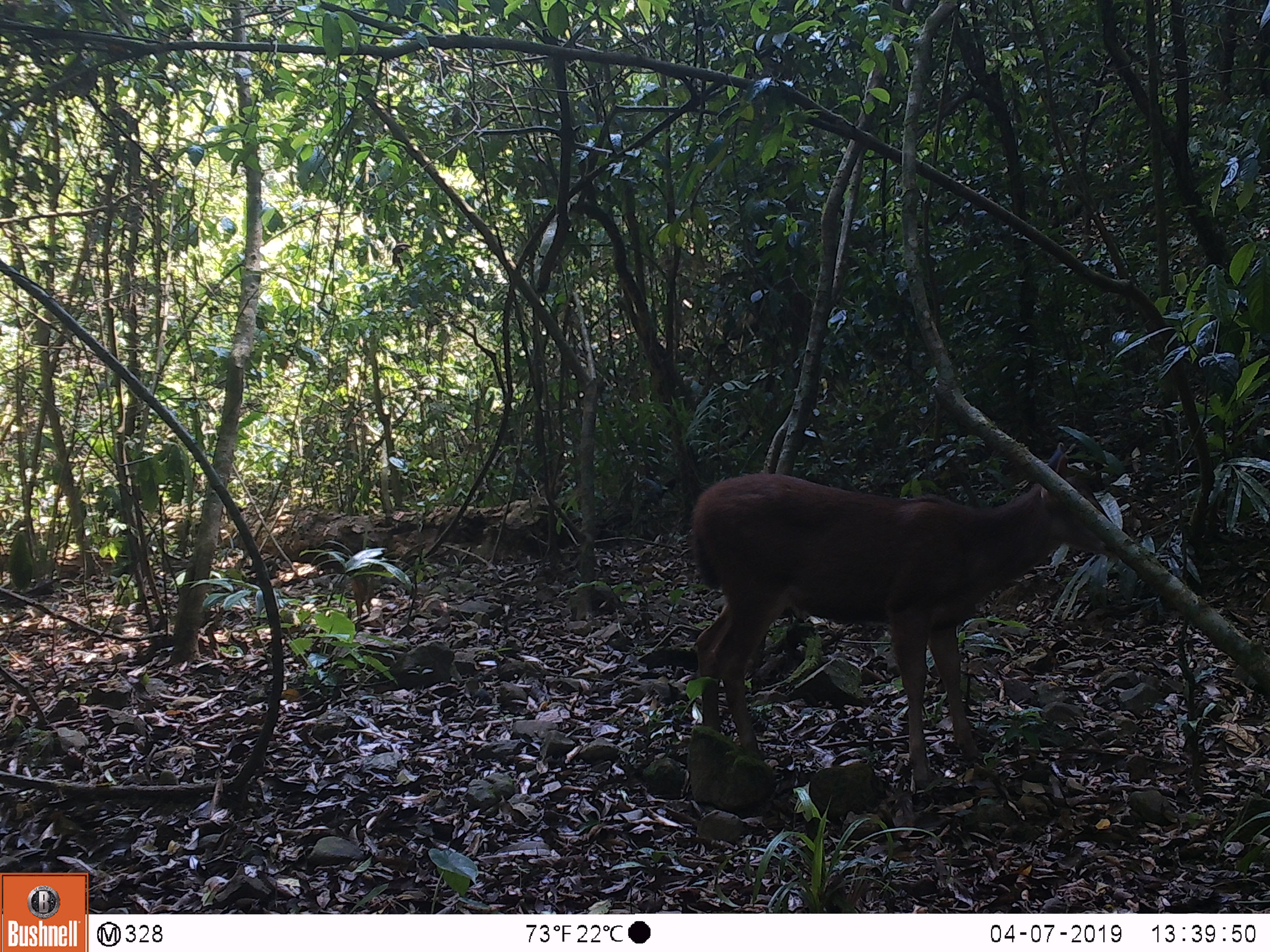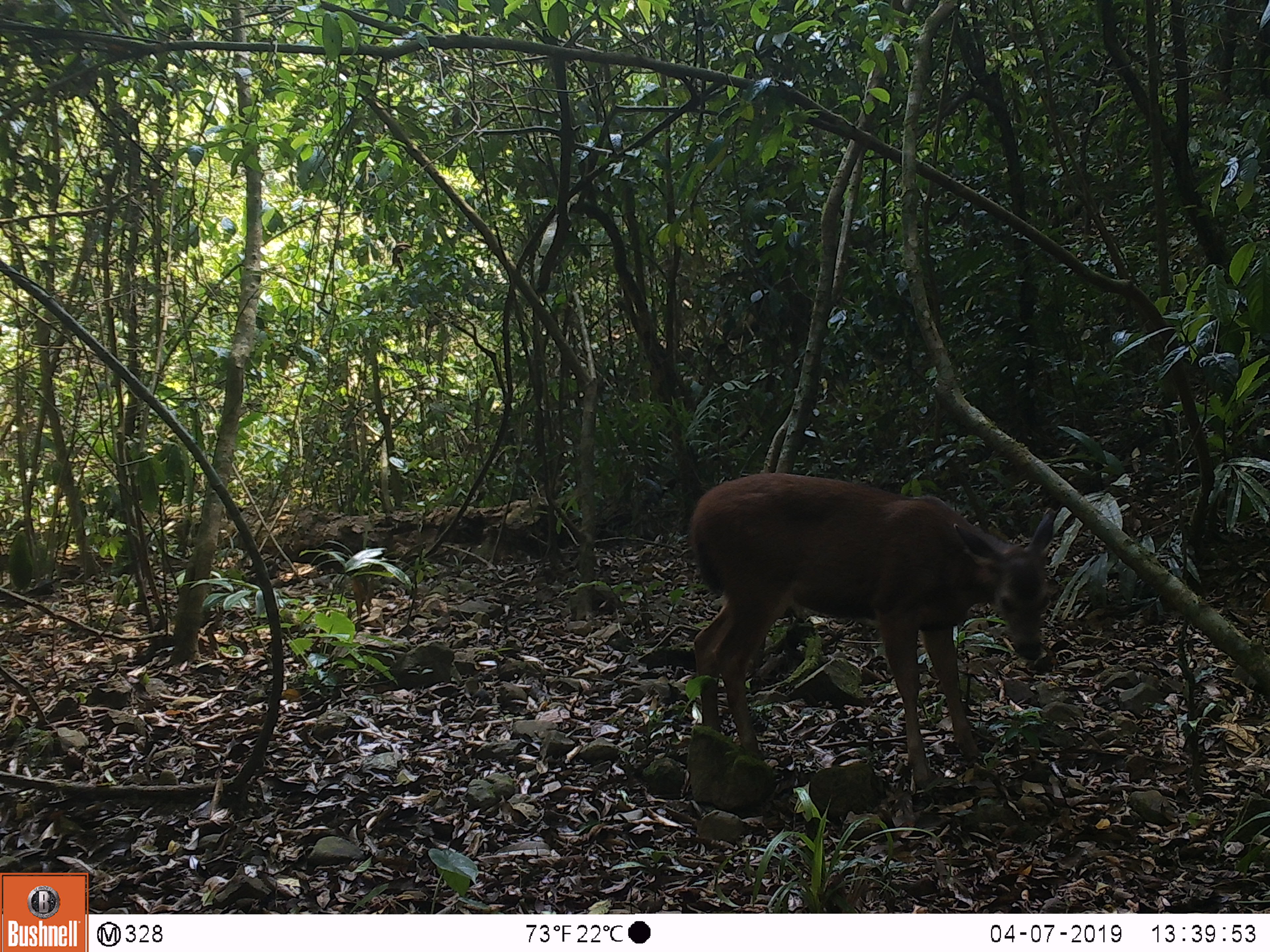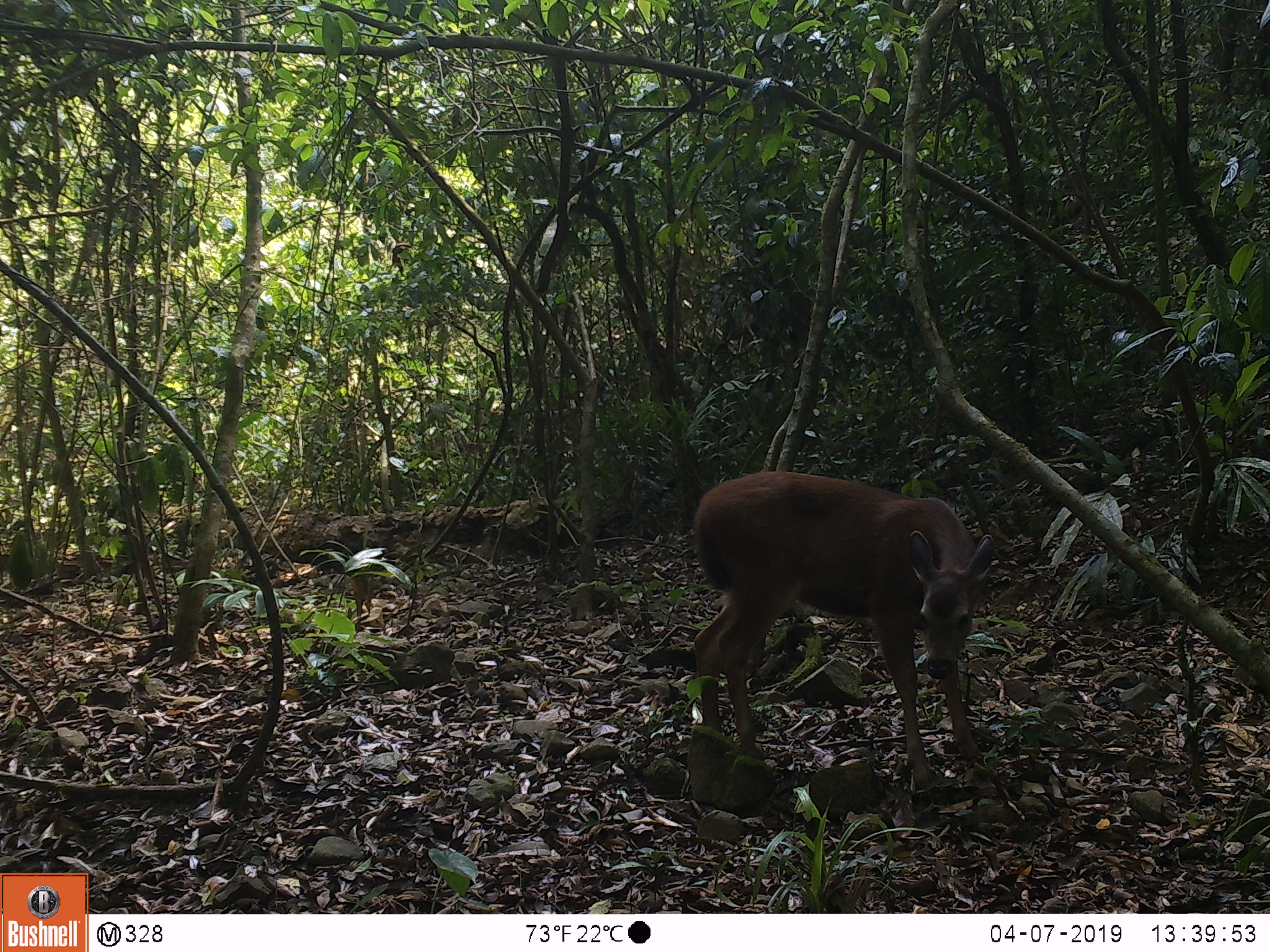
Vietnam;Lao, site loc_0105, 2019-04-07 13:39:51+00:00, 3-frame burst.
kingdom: Animalia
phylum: Chordata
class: Mammalia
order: Artiodactyla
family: Cervidae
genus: Rusa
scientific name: Rusa unicolor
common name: sambar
Sambar (Rusa unicolor). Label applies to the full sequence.